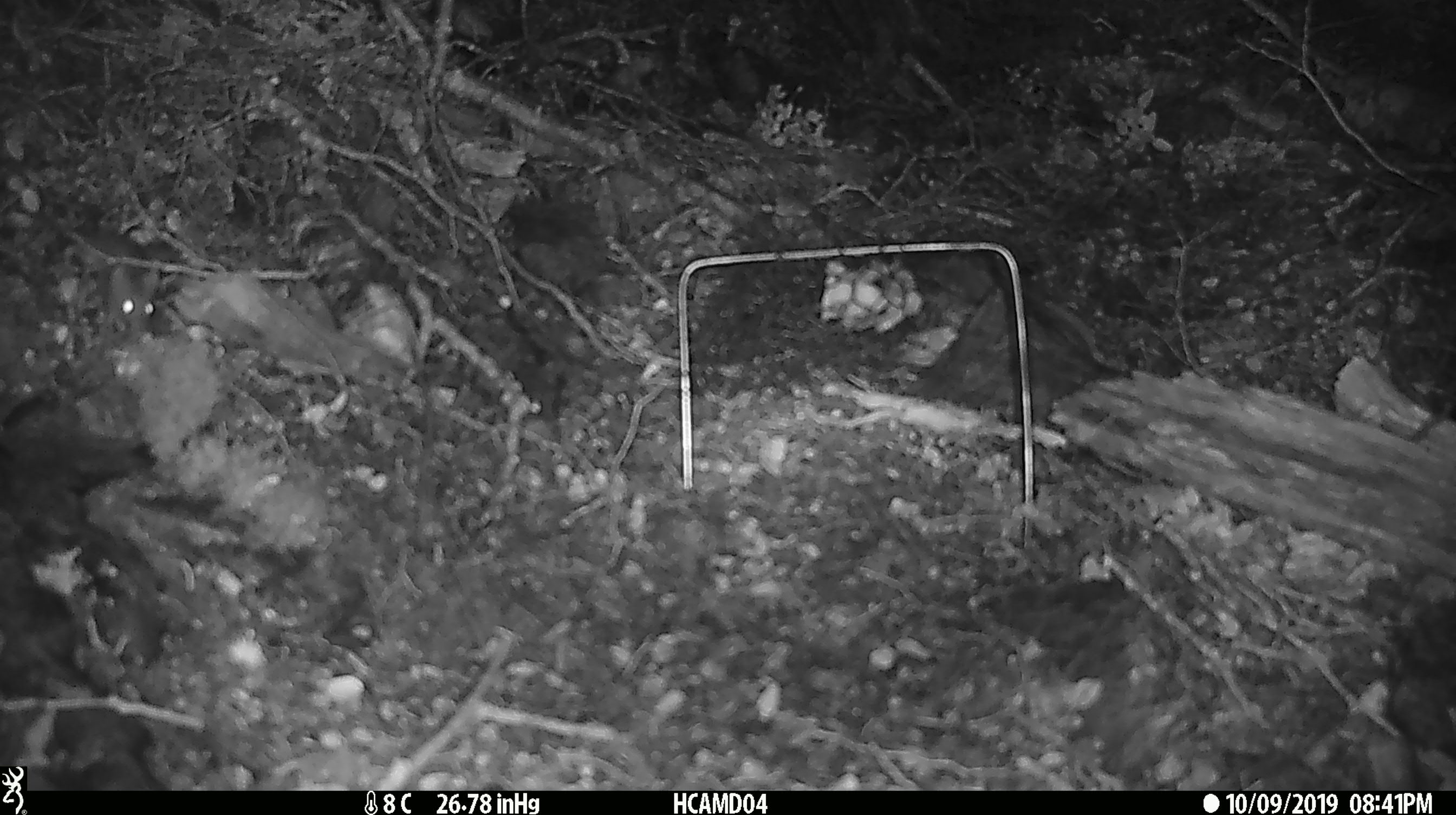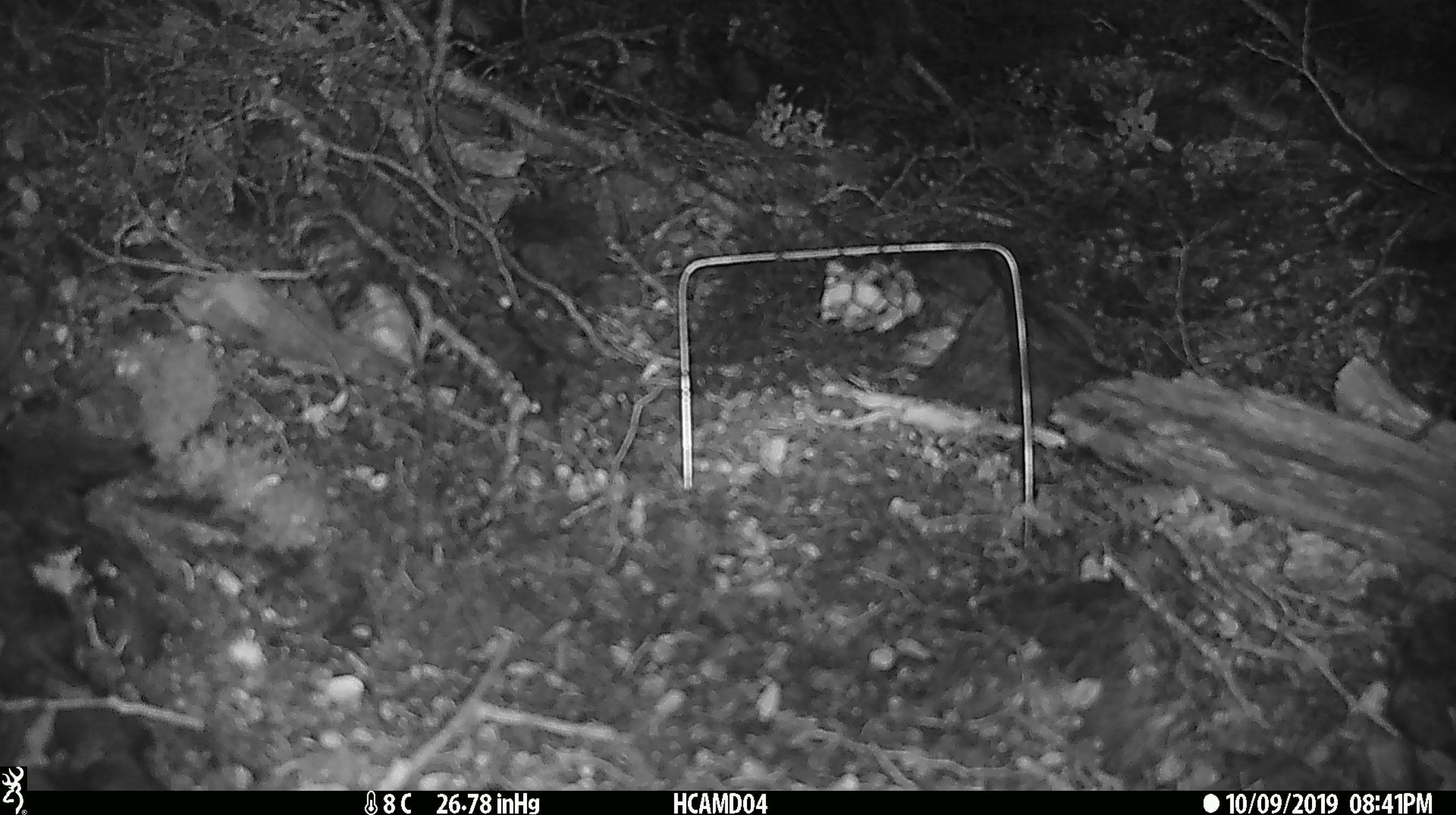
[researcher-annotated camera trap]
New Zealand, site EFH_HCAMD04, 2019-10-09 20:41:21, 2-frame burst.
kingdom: Animalia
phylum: Chordata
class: Mammalia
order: Rodentia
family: Muridae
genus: Mus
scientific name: Mus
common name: mouse